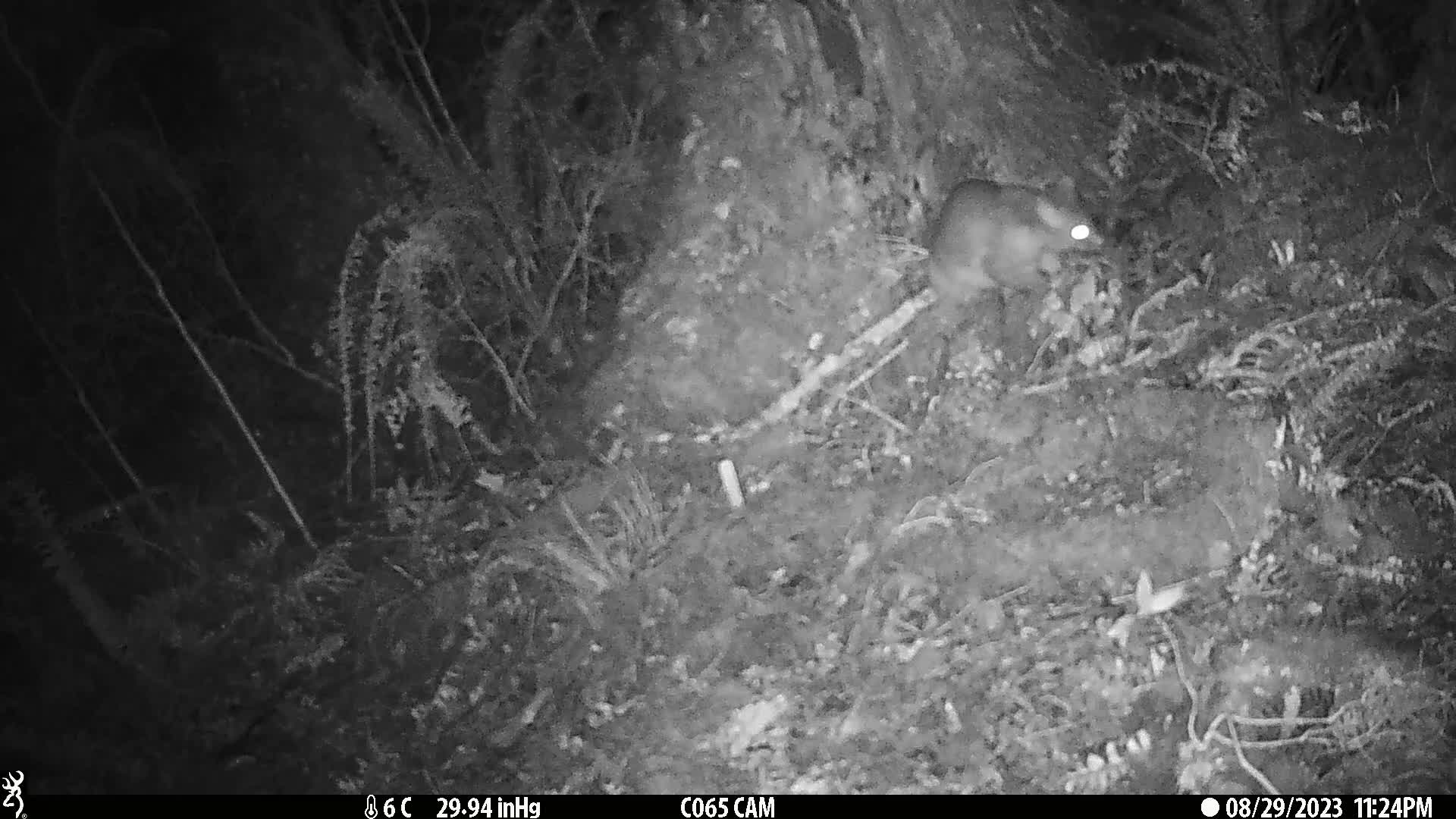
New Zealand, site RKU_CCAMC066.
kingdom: Animalia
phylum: Chordata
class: Mammalia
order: Diprotodontia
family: Phalangeridae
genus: Trichosurus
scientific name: Trichosurus vulpecula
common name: common brushtail possum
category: possum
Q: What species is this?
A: Possum (common brushtail possum) (Trichosurus vulpecula).